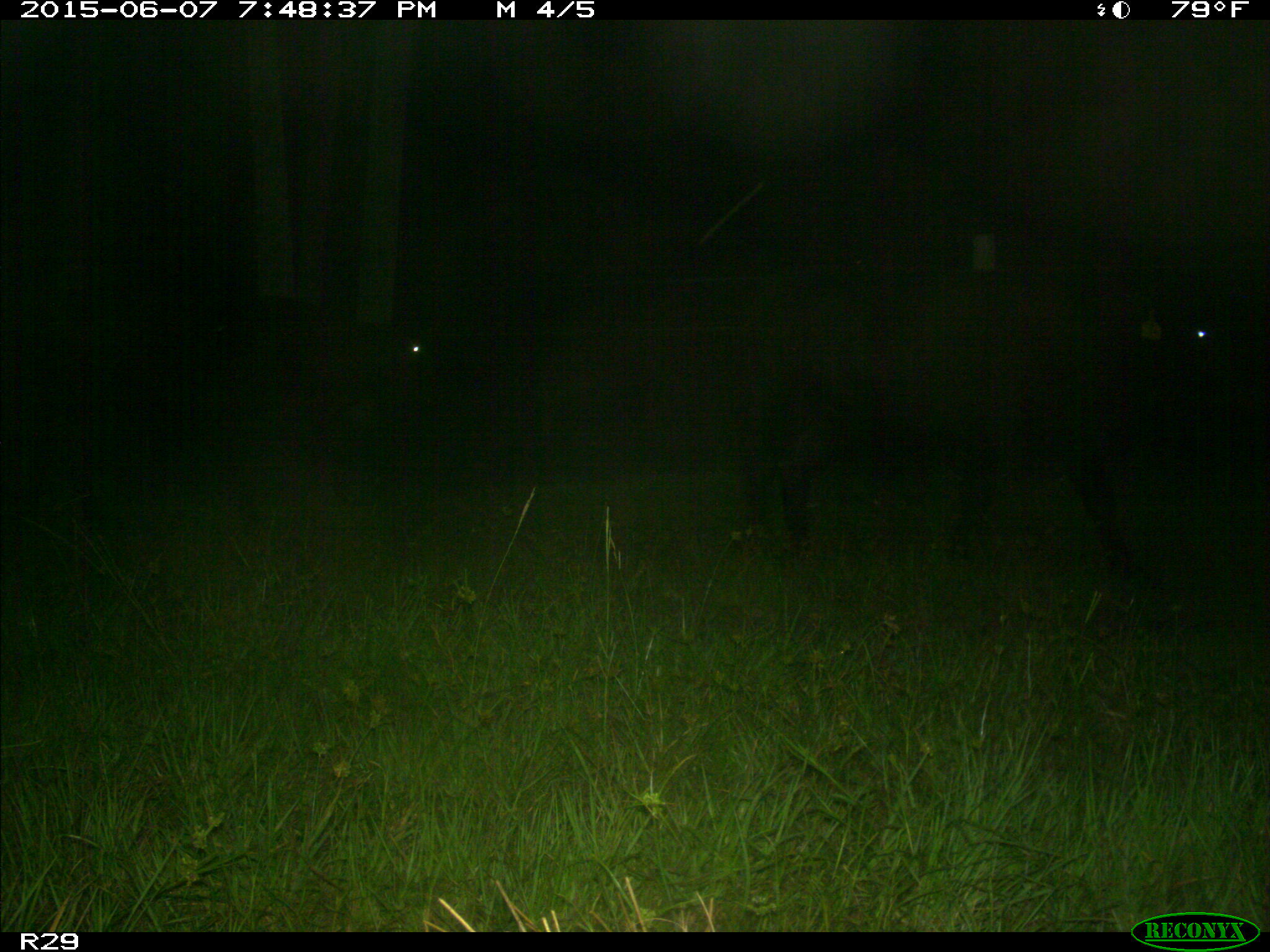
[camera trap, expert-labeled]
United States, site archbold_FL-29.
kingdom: Animalia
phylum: Chordata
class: Mammalia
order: Artiodactyla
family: Bovidae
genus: Bos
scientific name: Bos taurus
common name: domestic cow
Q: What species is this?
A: Bos taurus (domestic cow).